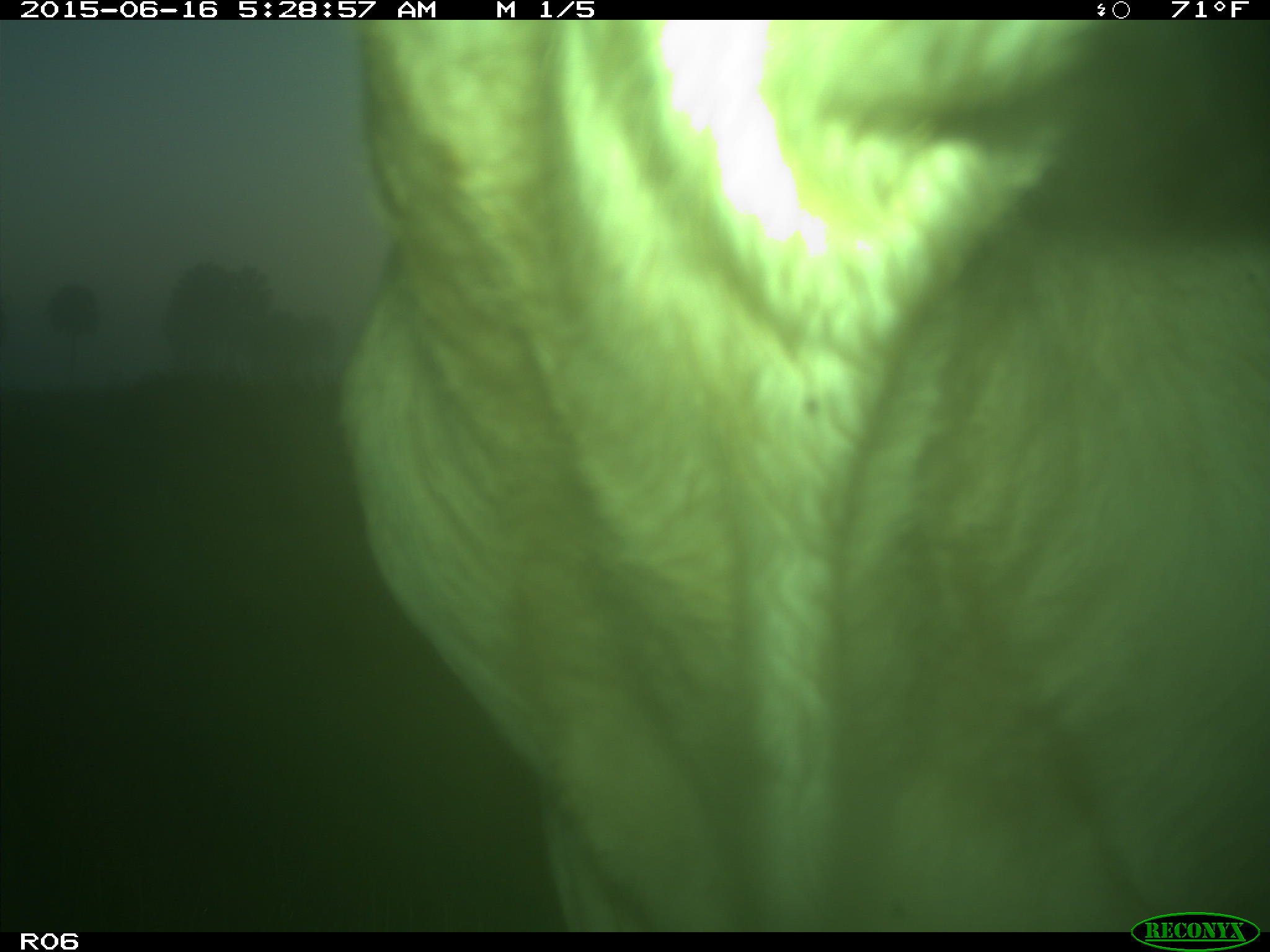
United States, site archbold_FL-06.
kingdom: Animalia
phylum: Chordata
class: Mammalia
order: Artiodactyla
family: Bovidae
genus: Bos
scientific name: Bos taurus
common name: domestic cow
Bos taurus (domestic cow).